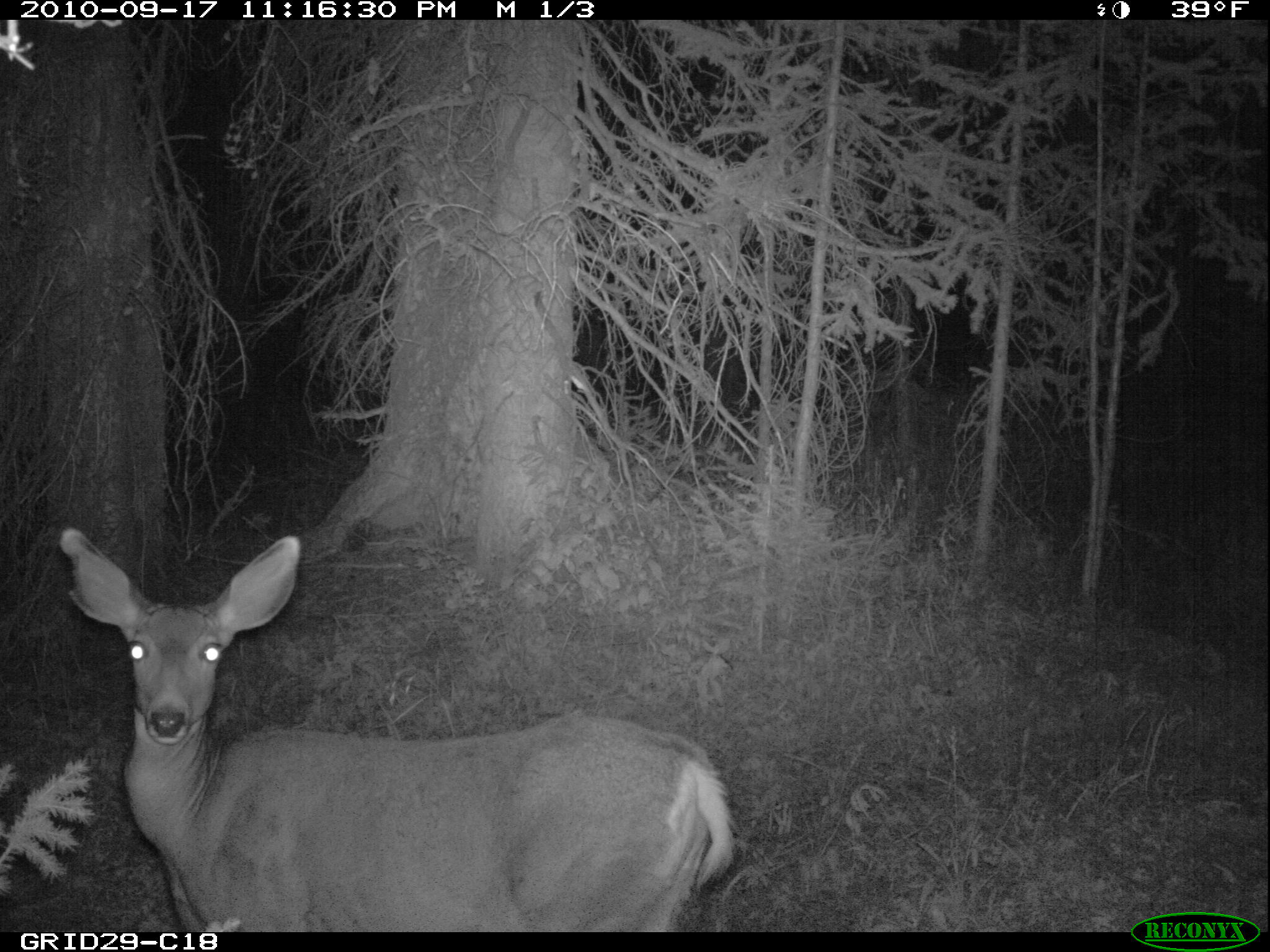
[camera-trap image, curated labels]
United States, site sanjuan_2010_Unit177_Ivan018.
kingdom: Animalia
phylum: Chordata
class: Mammalia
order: Artiodactyla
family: Cervidae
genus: Odocoileus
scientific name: Odocoileus hemionus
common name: mule deer